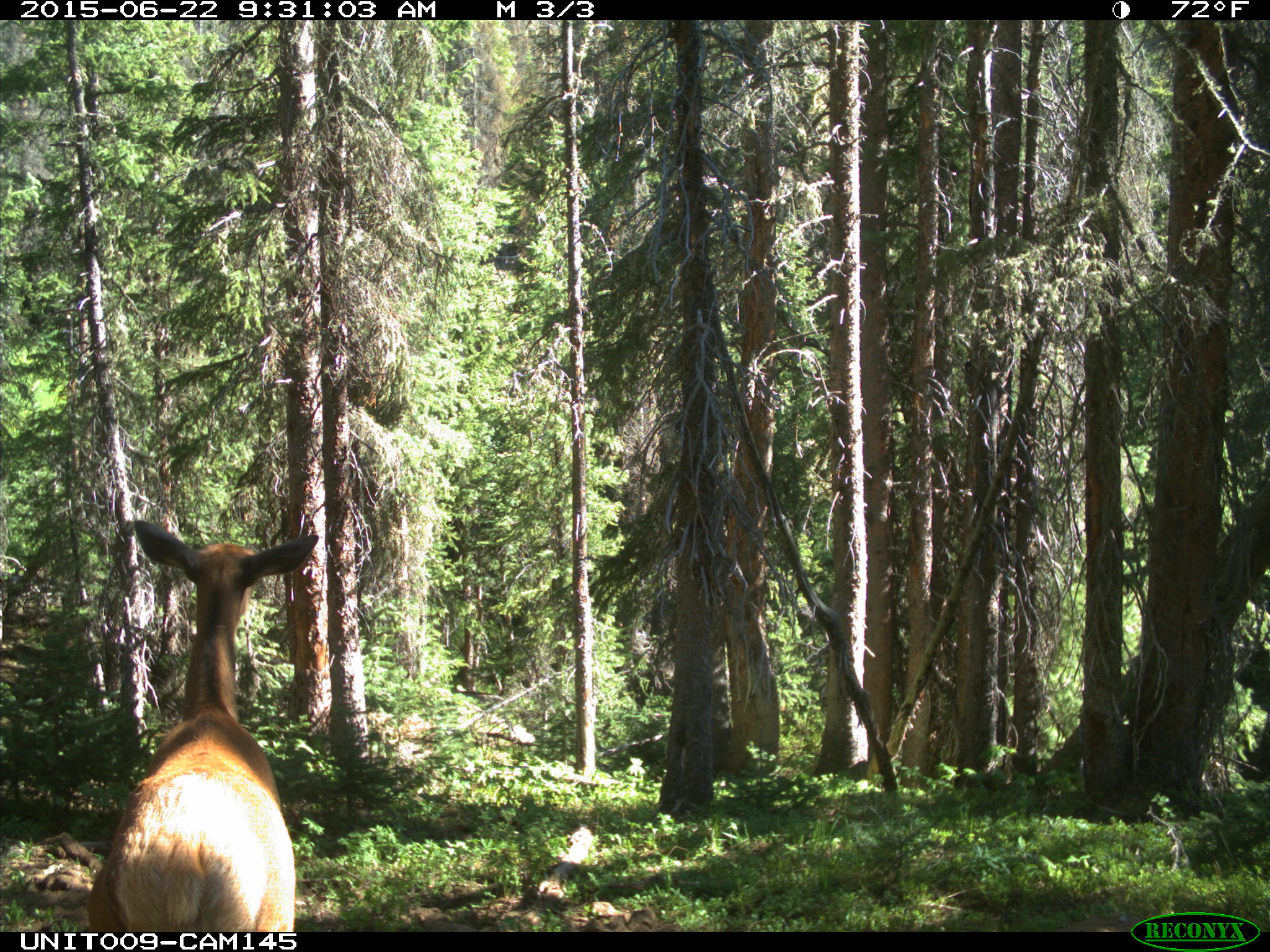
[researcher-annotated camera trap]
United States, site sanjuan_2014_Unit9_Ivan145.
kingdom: Animalia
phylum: Chordata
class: Mammalia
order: Artiodactyla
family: Cervidae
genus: Cervus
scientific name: Cervus elaphus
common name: red deer